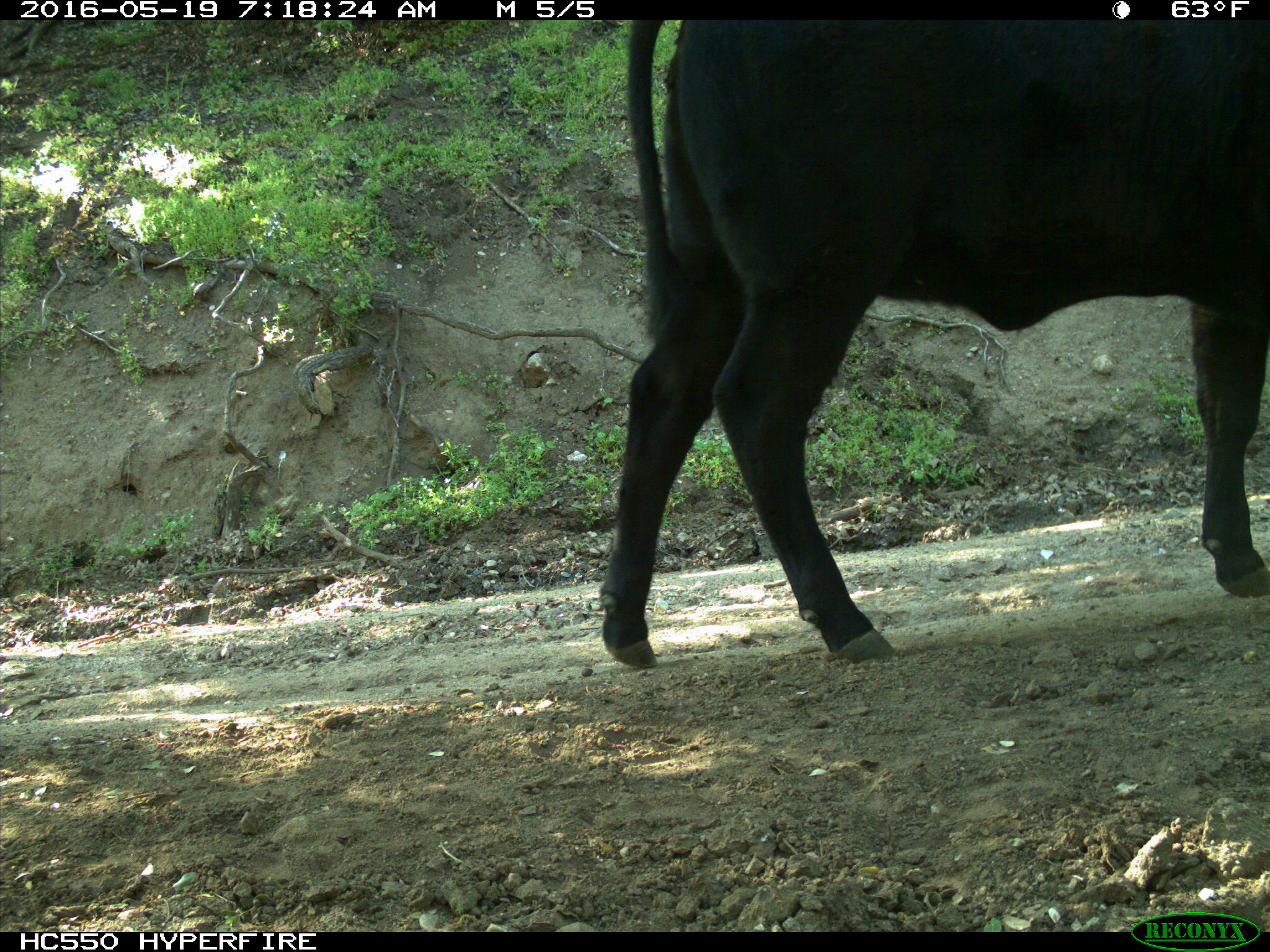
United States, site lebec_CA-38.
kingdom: Animalia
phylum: Chordata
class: Mammalia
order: Artiodactyla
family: Bovidae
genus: Bos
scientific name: Bos taurus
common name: domestic cow